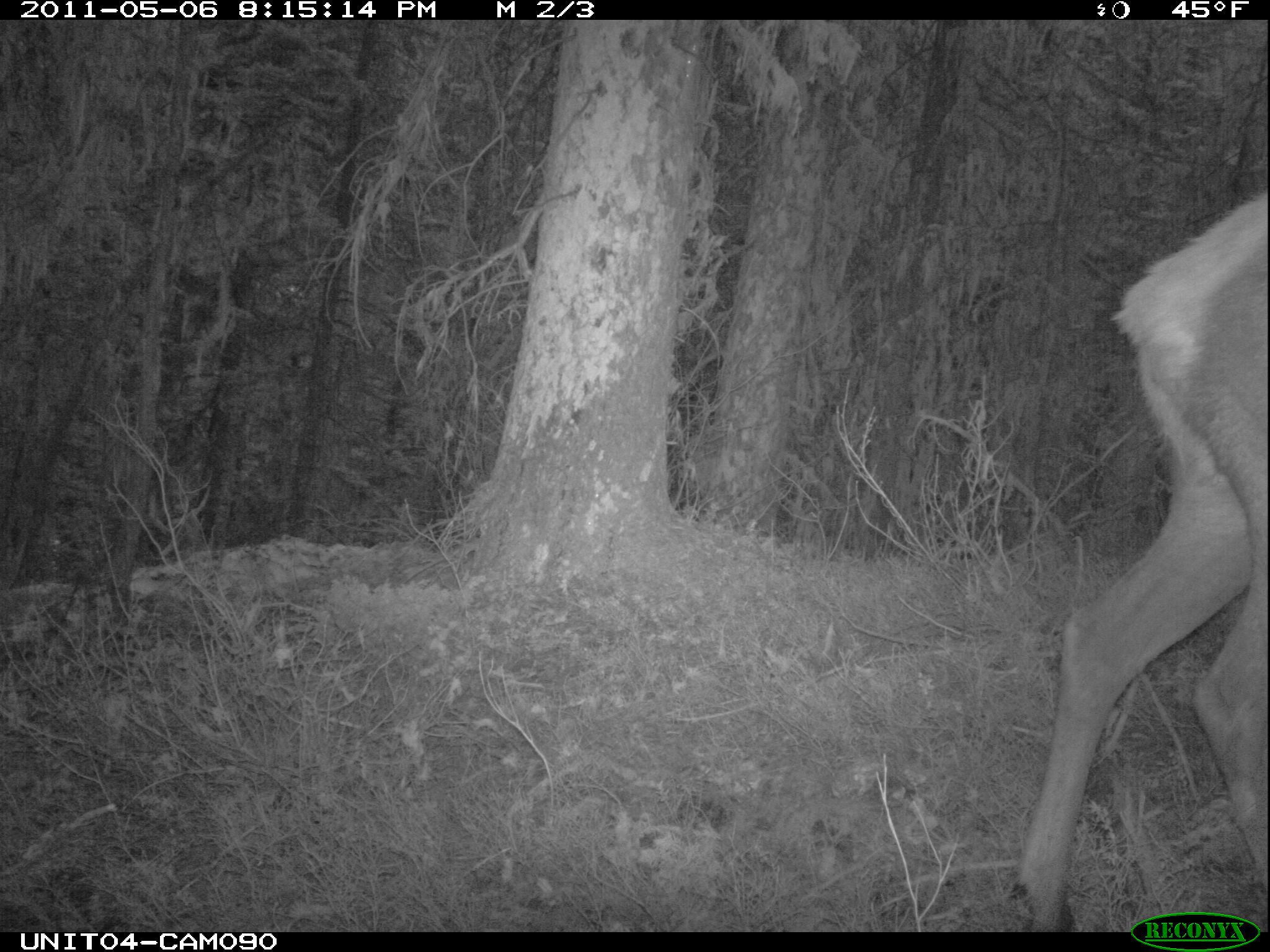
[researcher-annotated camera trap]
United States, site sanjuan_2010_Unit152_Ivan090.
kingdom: Animalia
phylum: Chordata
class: Mammalia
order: Artiodactyla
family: Cervidae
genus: Cervus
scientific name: Cervus elaphus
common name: red deer